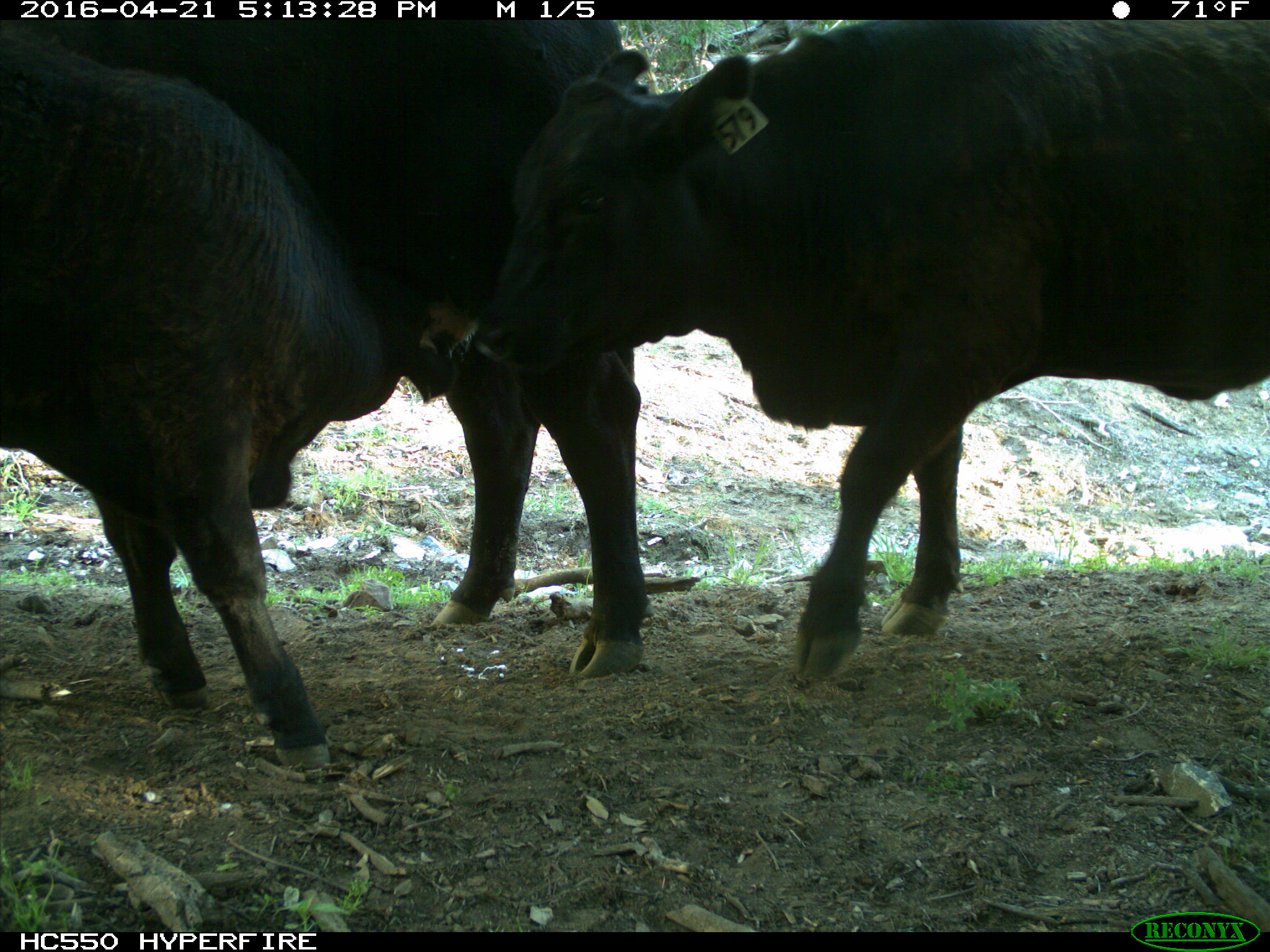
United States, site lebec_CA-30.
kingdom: Animalia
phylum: Chordata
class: Mammalia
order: Artiodactyla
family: Bovidae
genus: Bos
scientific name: Bos taurus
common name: domestic cow